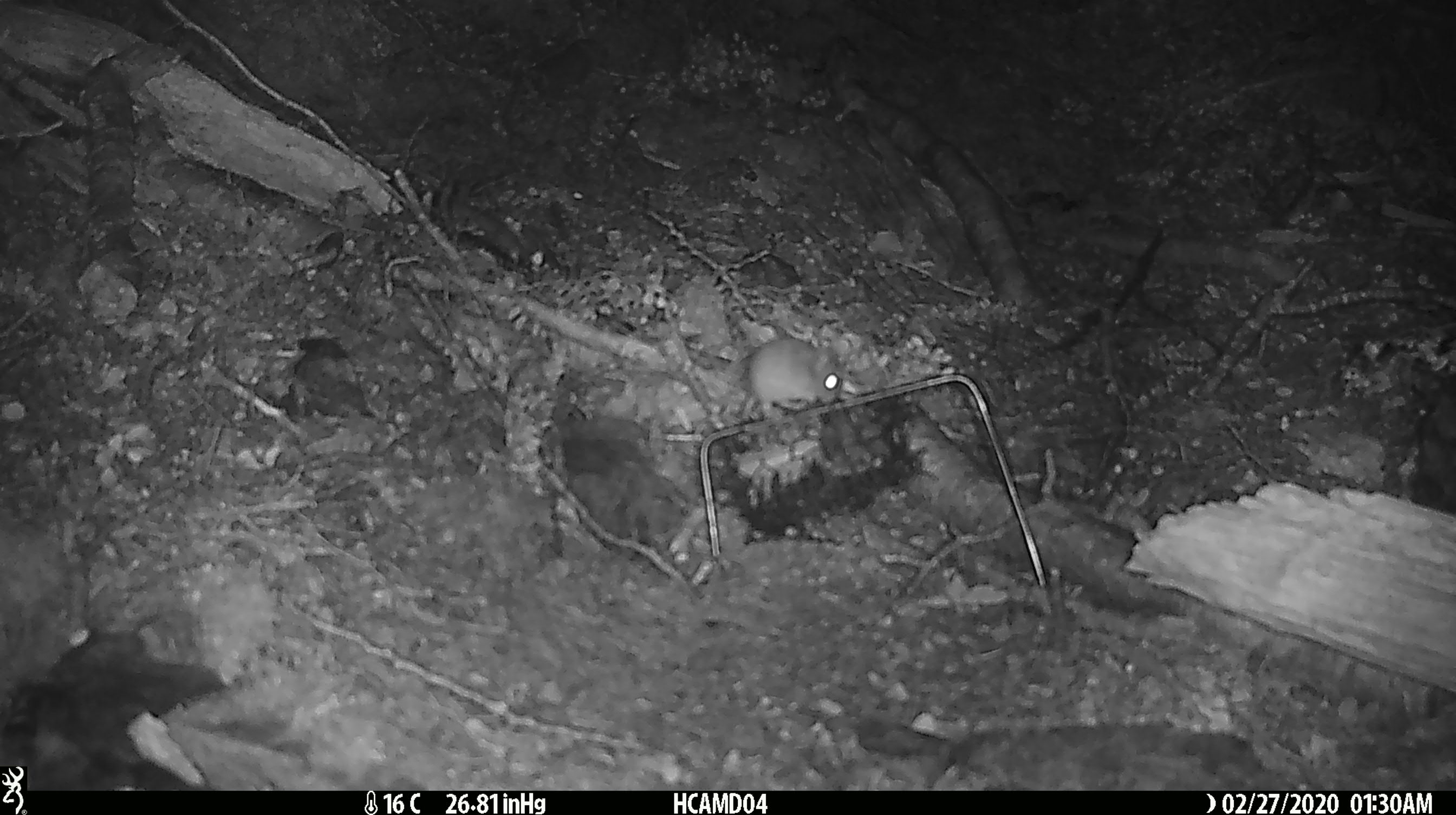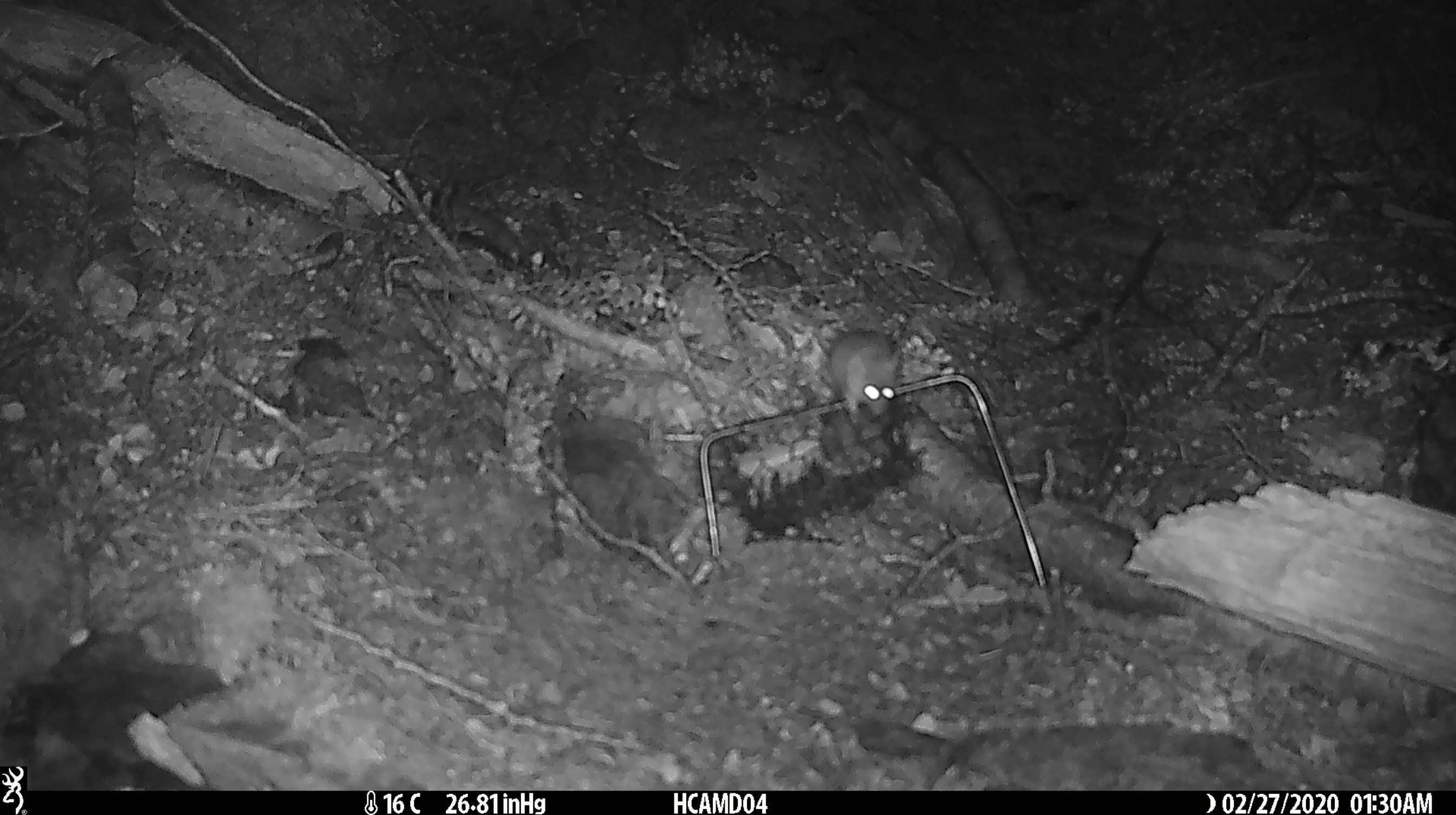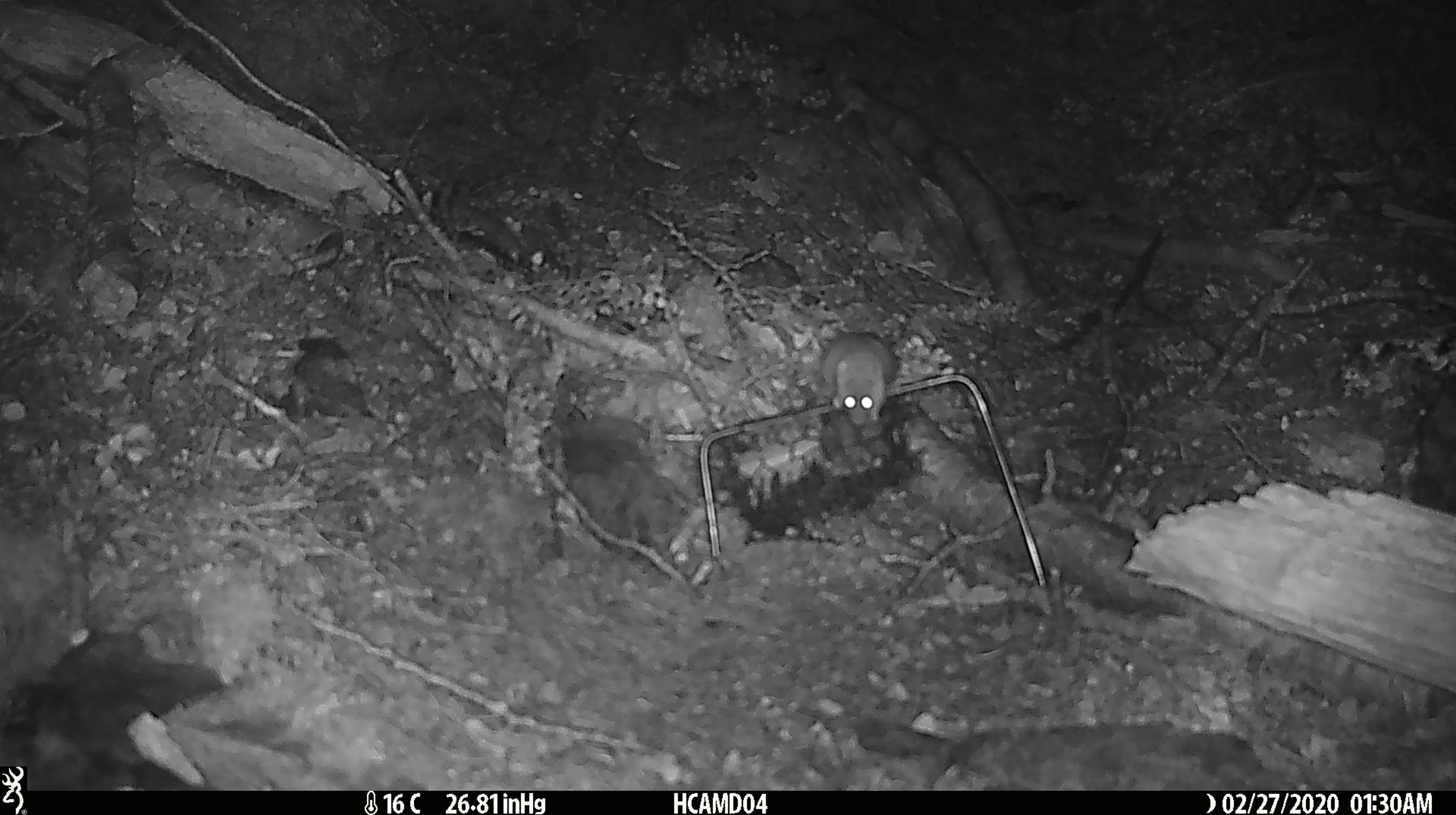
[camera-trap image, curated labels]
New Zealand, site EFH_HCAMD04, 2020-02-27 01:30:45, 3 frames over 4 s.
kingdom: Animalia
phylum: Chordata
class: Mammalia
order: Rodentia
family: Muridae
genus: Mus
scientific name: Mus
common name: mouse